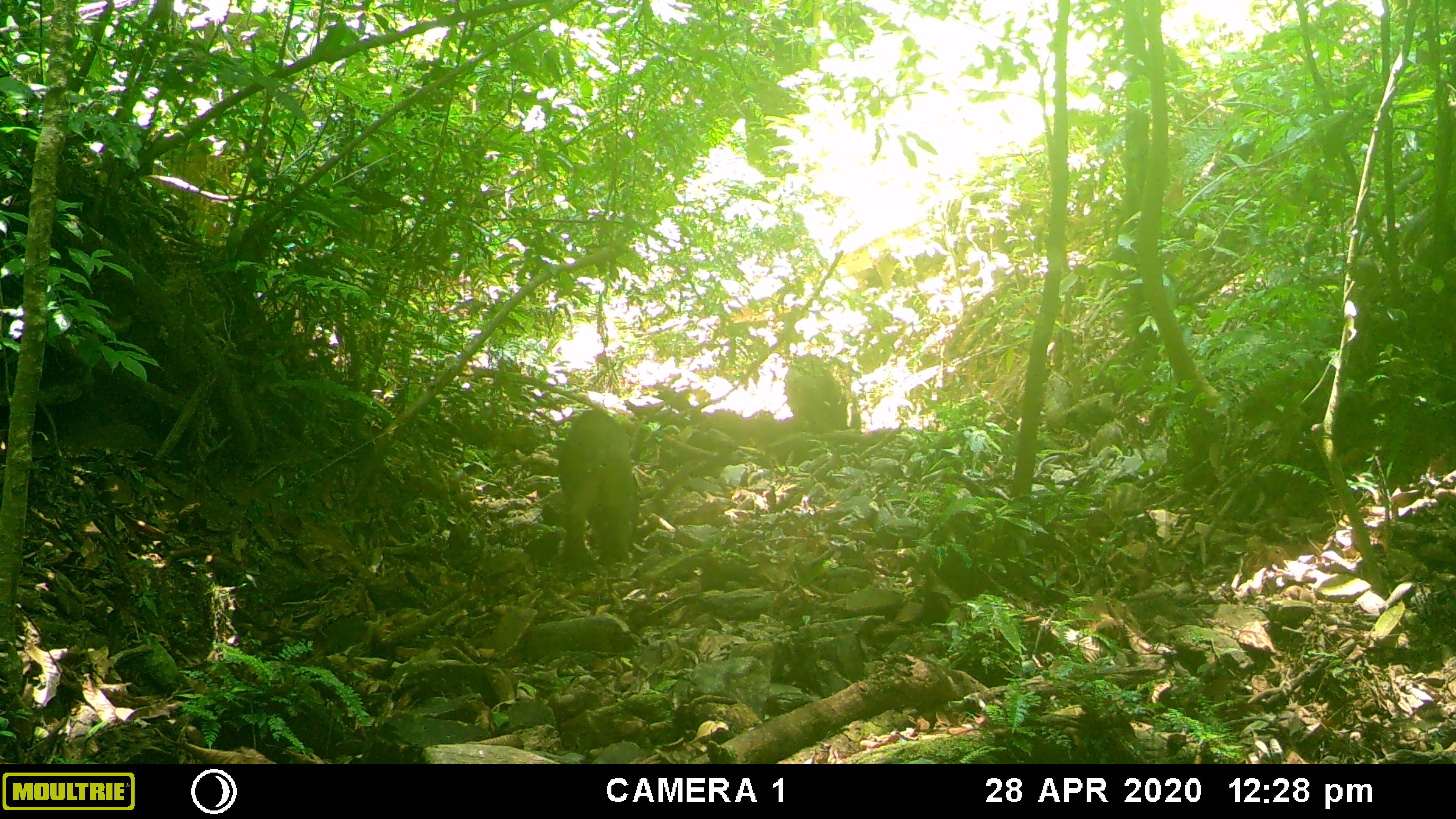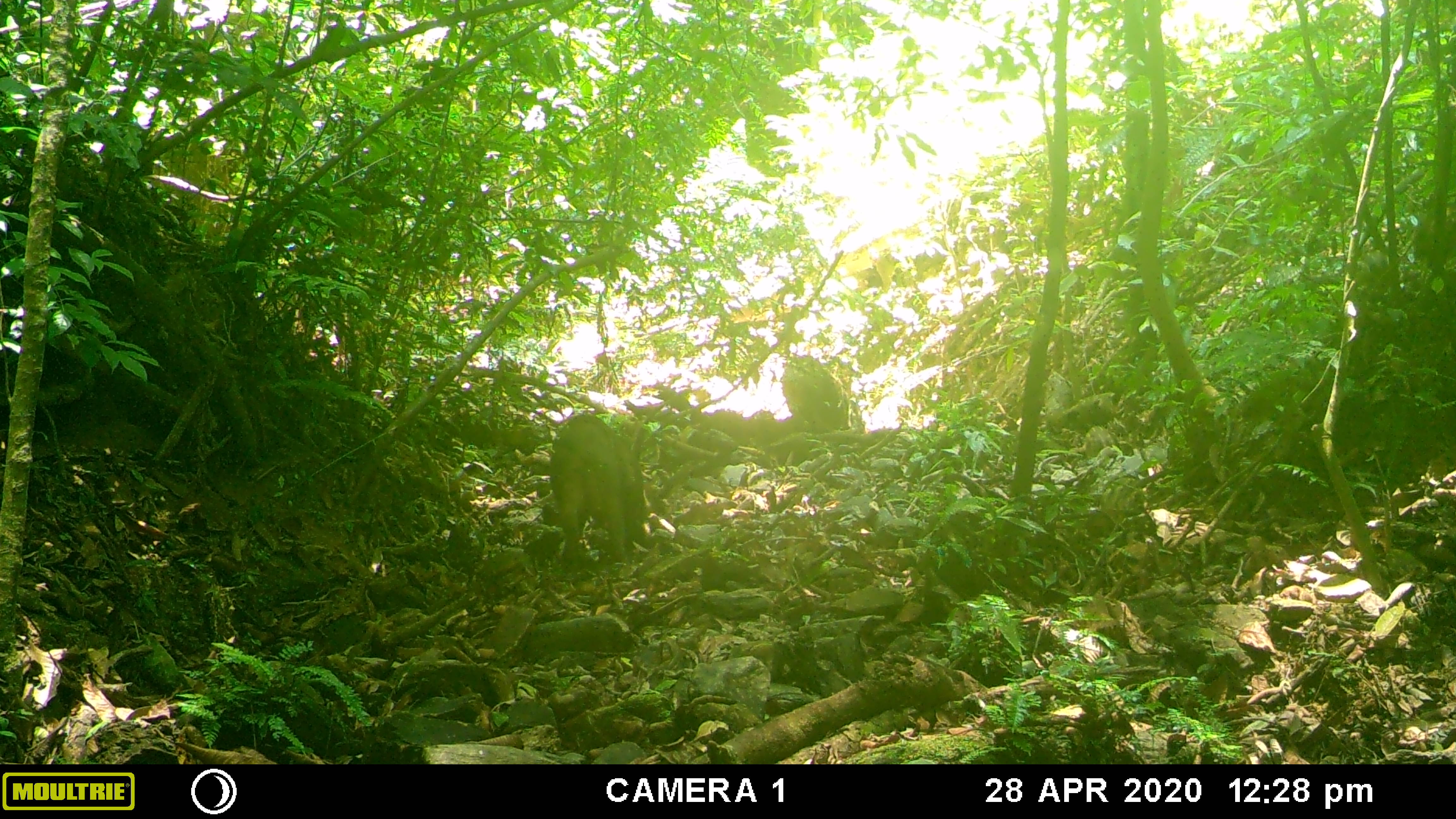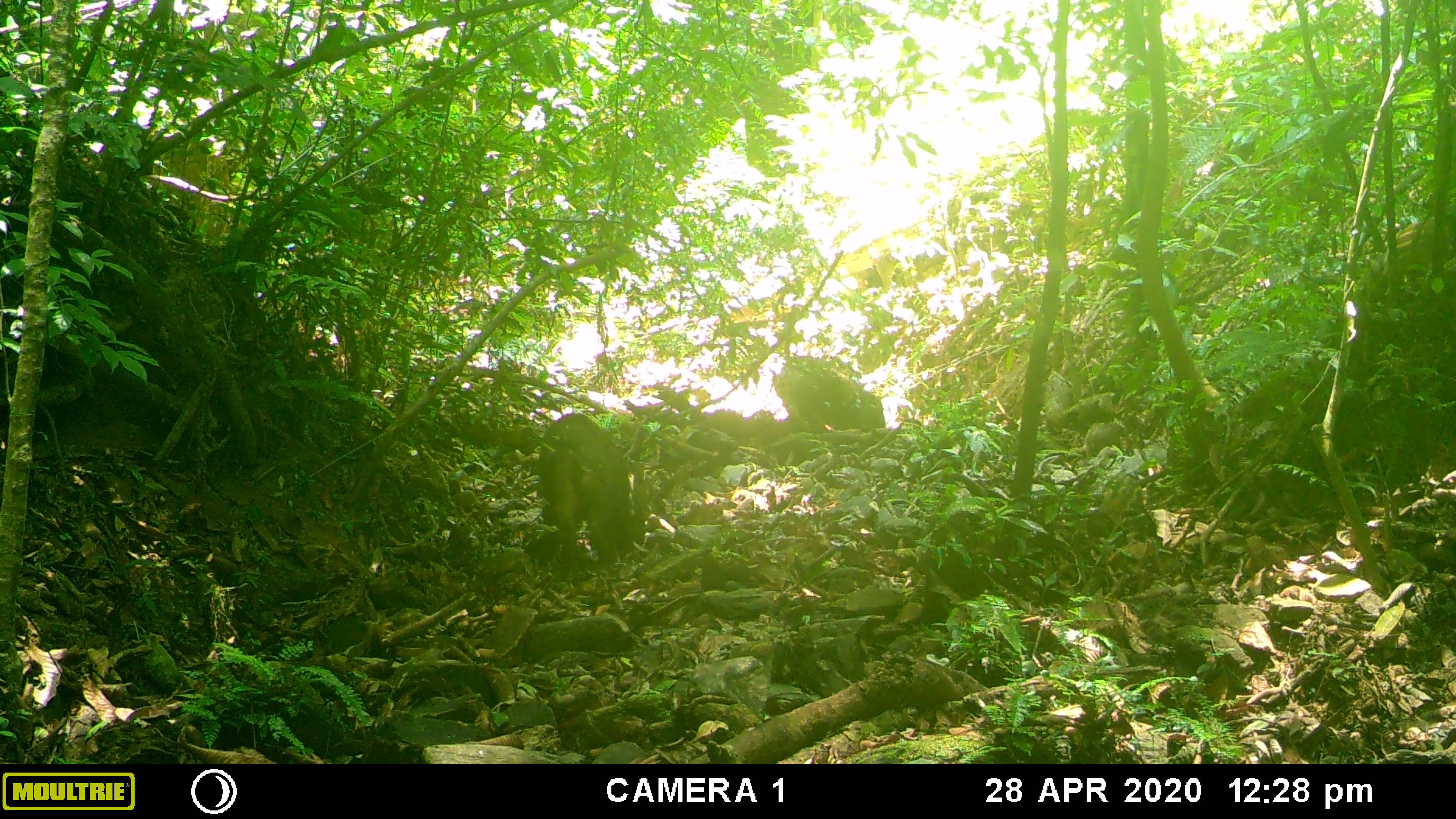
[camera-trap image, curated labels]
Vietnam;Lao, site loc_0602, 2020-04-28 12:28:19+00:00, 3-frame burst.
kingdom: Animalia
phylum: Chordata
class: Mammalia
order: Artiodactyla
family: Suidae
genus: Sus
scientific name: Sus scrofa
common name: eurasian wild pig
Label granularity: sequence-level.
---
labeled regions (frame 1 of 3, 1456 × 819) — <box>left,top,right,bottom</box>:
eurasian wild pig: <box>558,409,632,560</box>; <box>783,354,861,432</box>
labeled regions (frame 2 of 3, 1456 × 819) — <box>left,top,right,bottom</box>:
eurasian wild pig: <box>549,413,643,560</box>; <box>781,355,854,429</box>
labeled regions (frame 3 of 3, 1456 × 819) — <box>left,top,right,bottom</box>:
eurasian wild pig: <box>538,413,630,565</box>; <box>780,358,885,428</box>